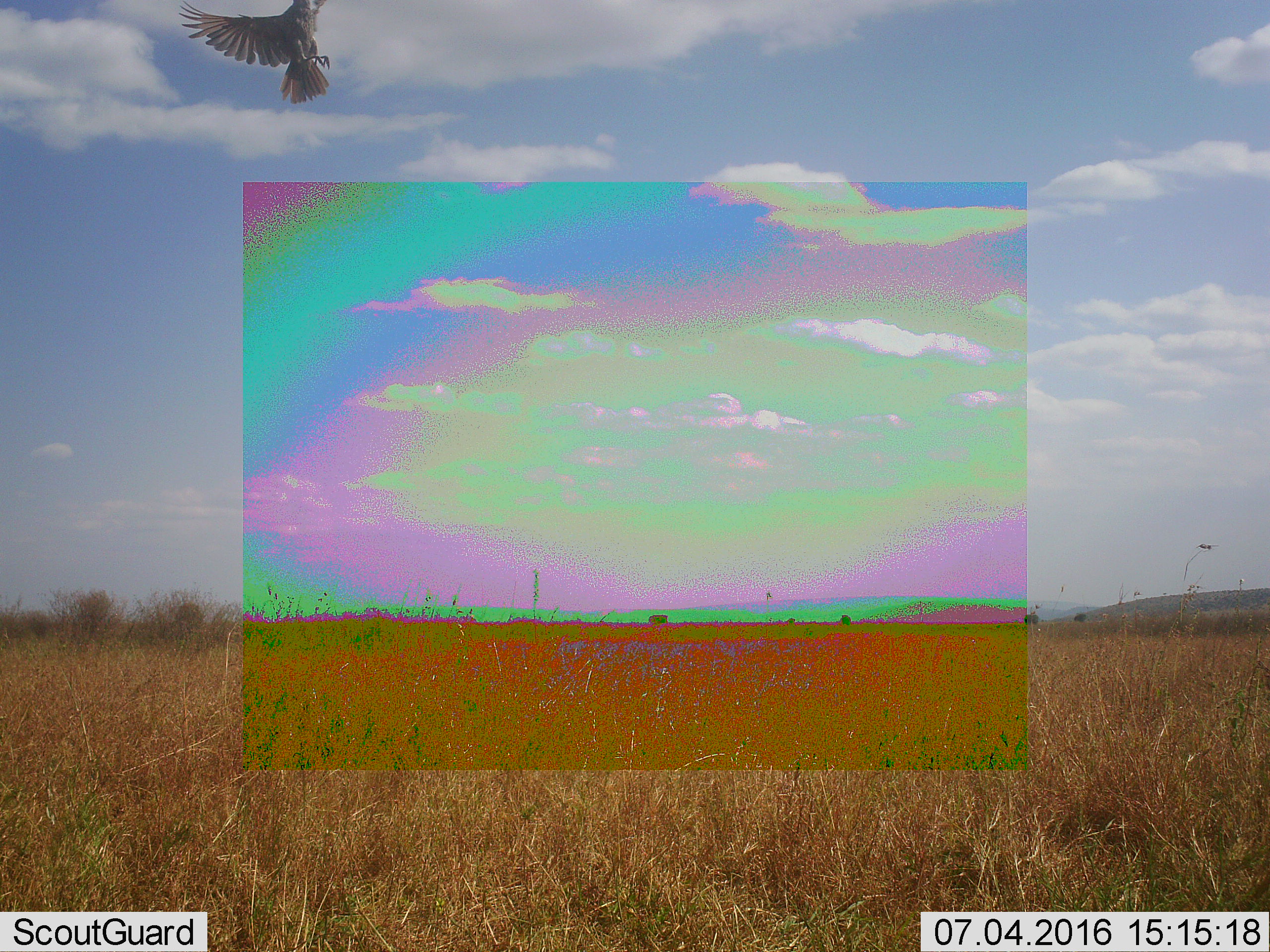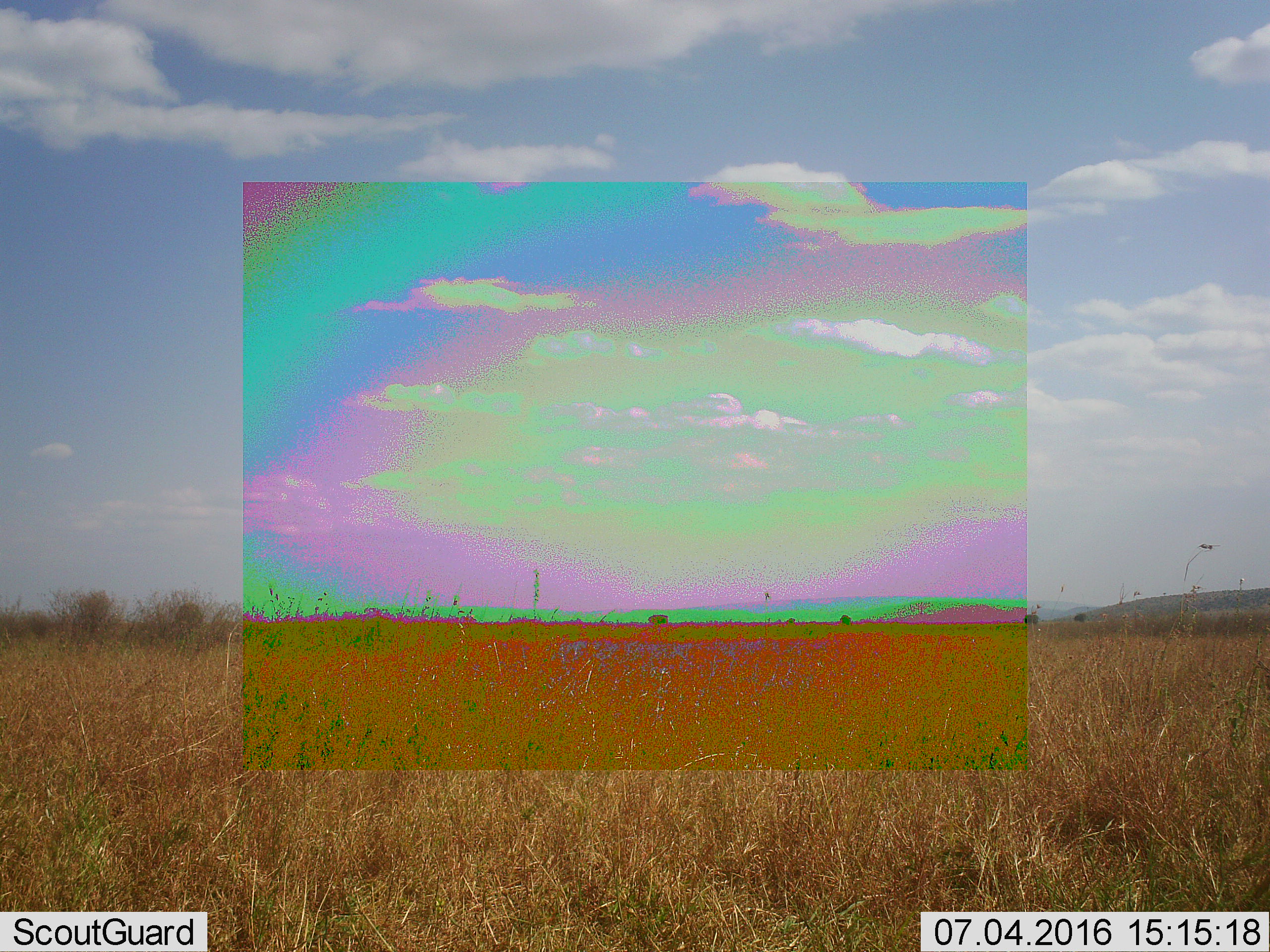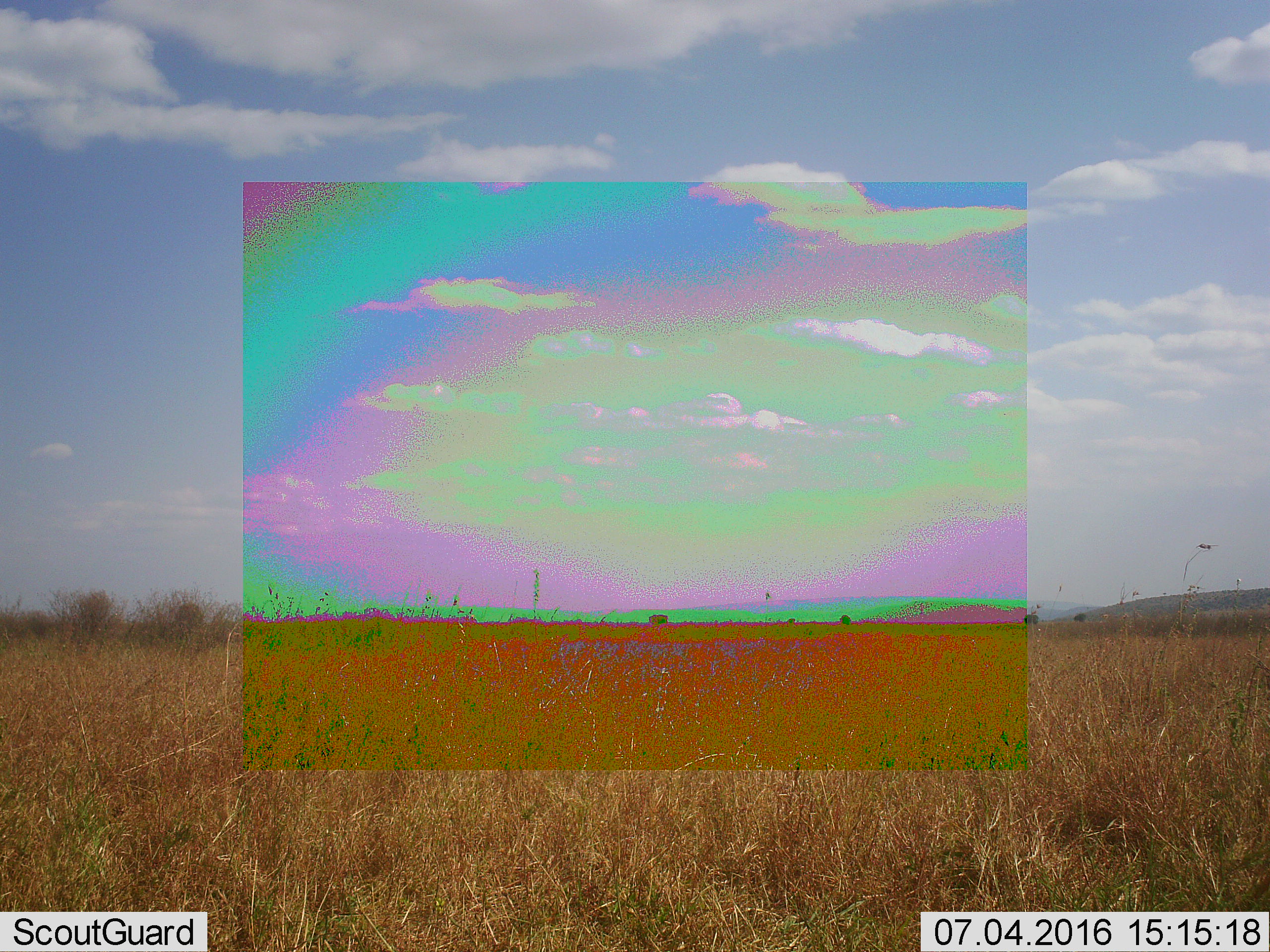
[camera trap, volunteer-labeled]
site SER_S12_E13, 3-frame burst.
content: unidentified animal